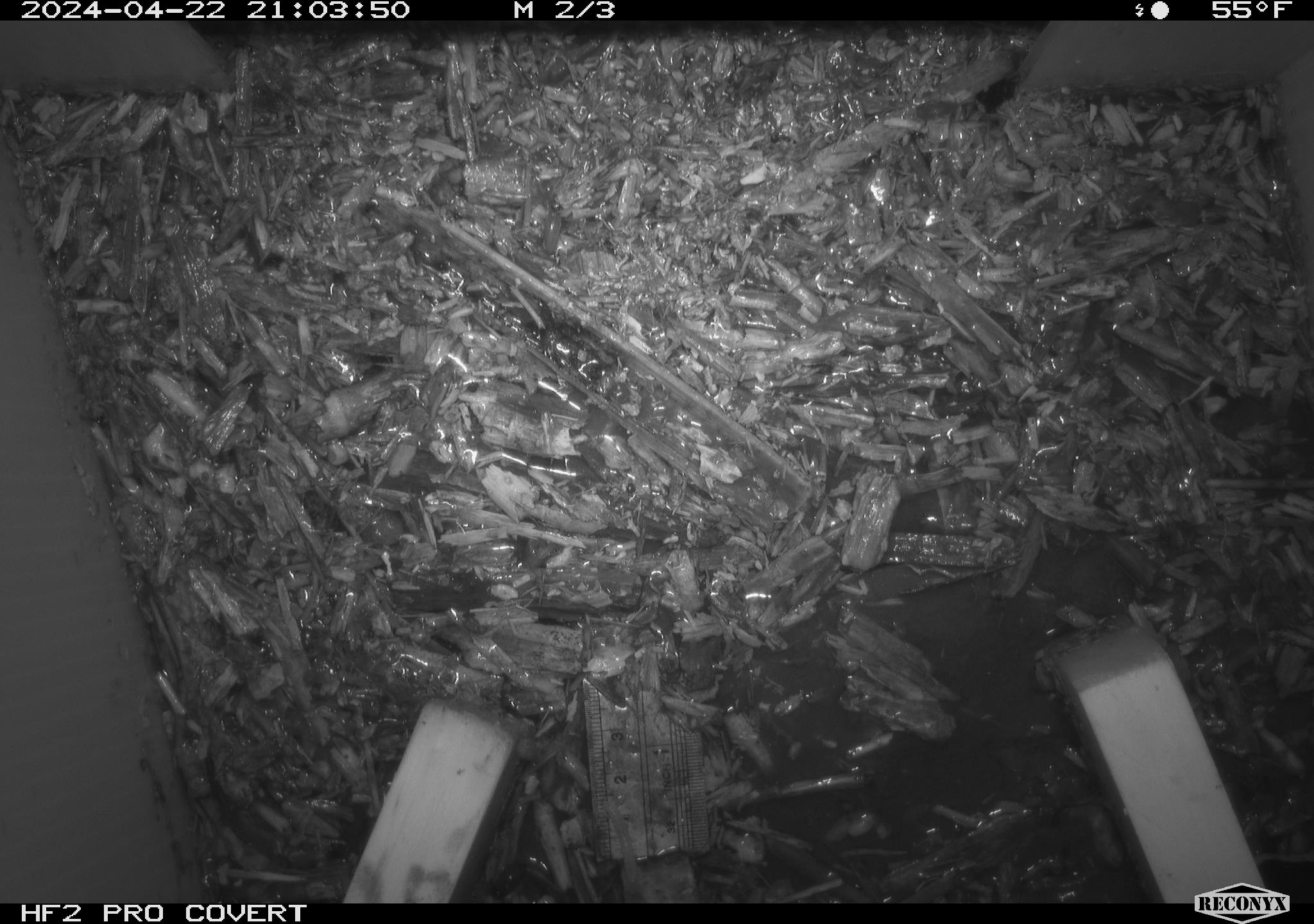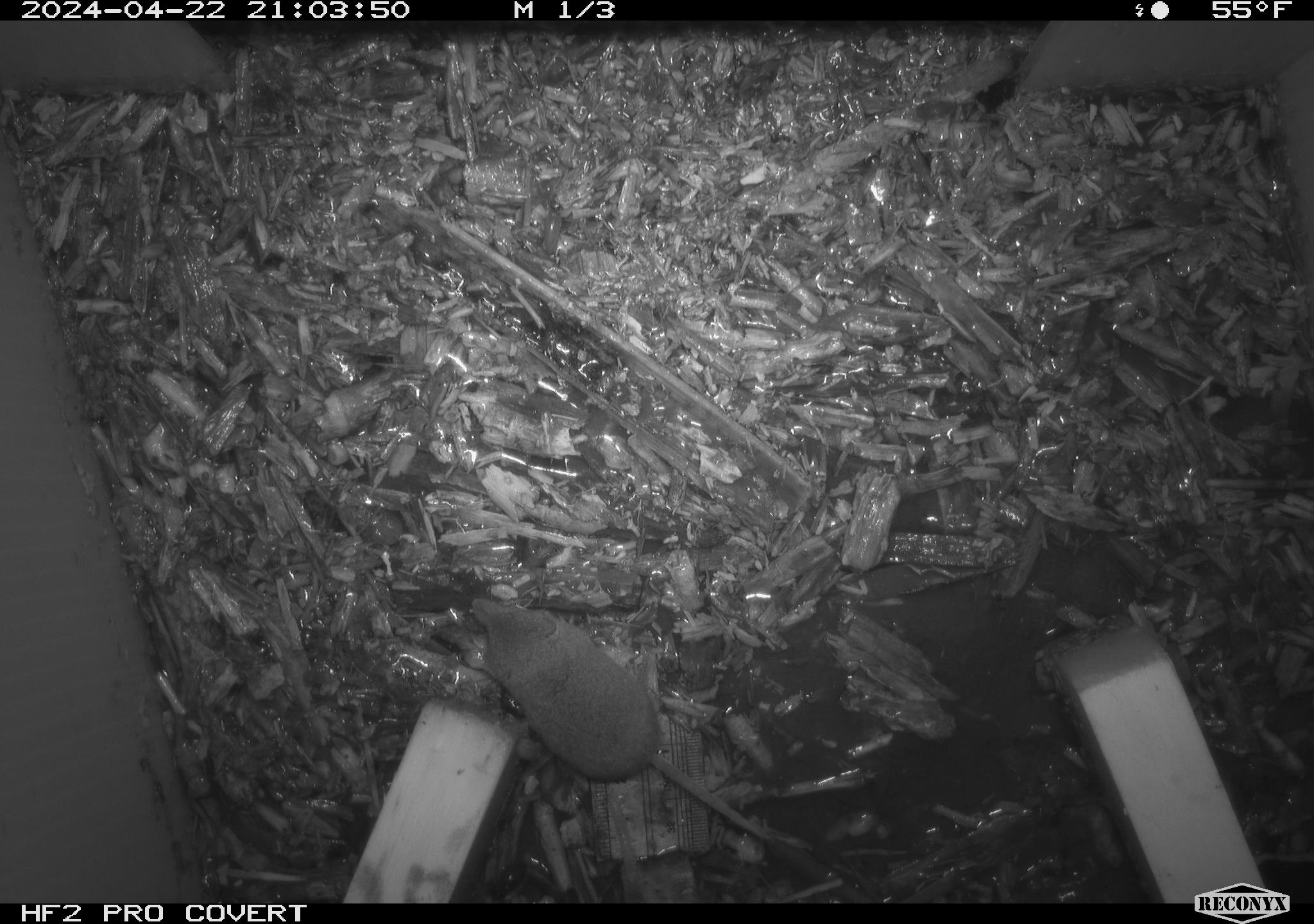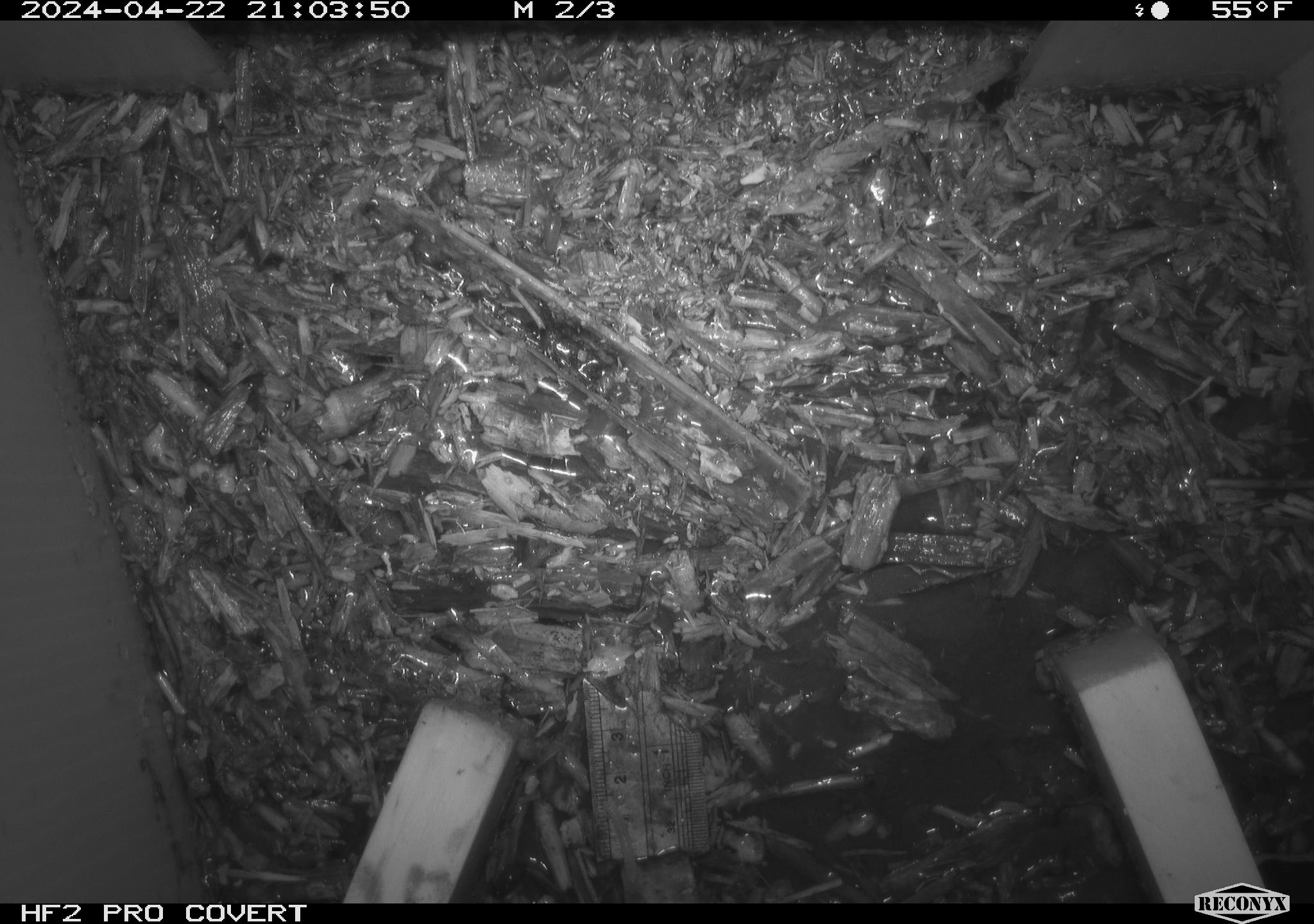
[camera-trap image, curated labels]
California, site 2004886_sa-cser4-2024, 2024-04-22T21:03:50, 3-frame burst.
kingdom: Animalia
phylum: Chordata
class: Mammalia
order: Eulipotyphla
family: Soricidae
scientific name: Soricidae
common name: shrews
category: soricidae family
Soricidae family (shrews) (Soricidae).